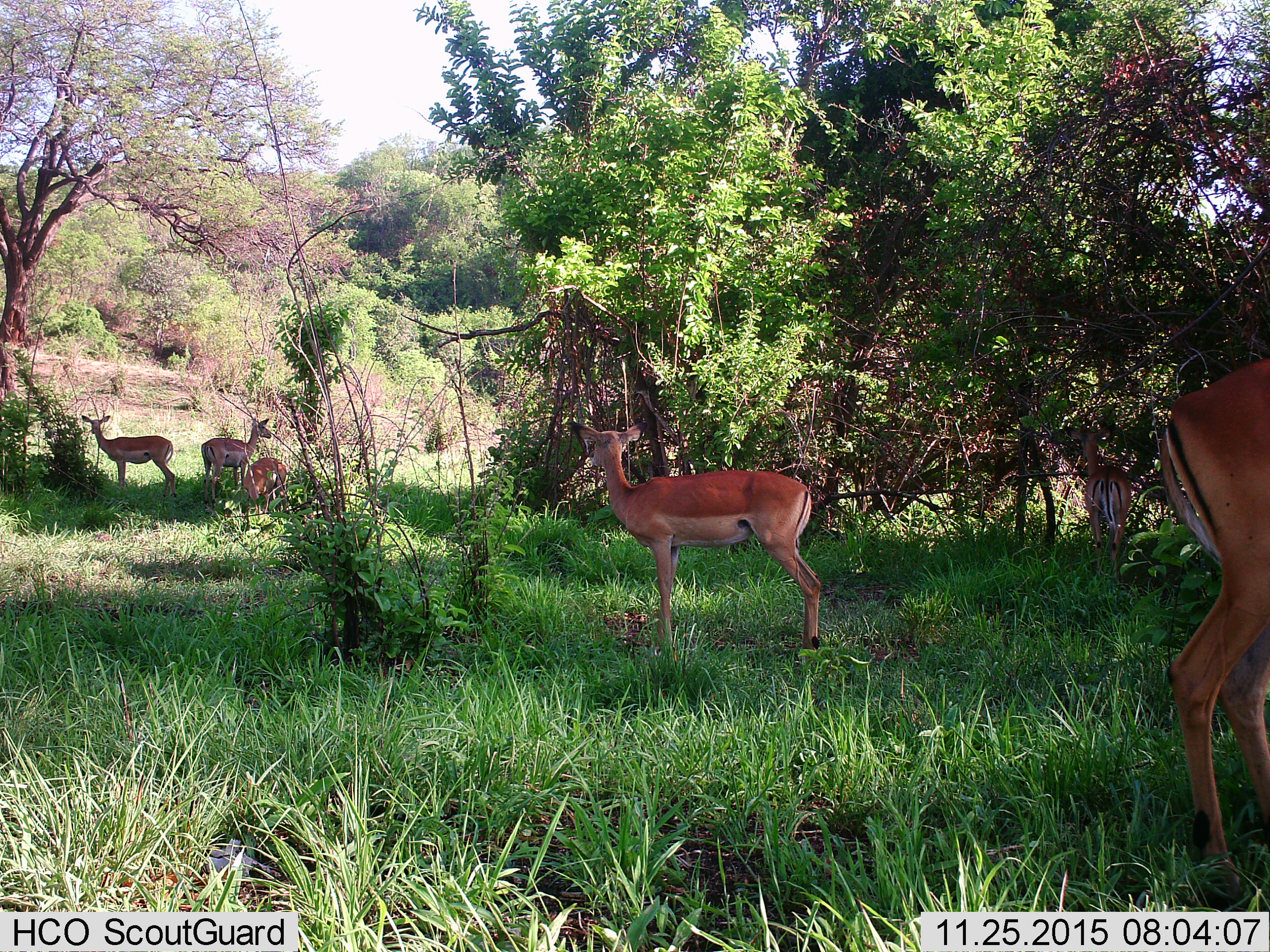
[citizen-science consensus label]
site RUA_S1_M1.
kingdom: Animalia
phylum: Chordata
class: Mammalia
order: Artiodactyla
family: Bovidae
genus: Aepyceros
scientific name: Aepyceros melampus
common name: impala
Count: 6.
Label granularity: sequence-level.